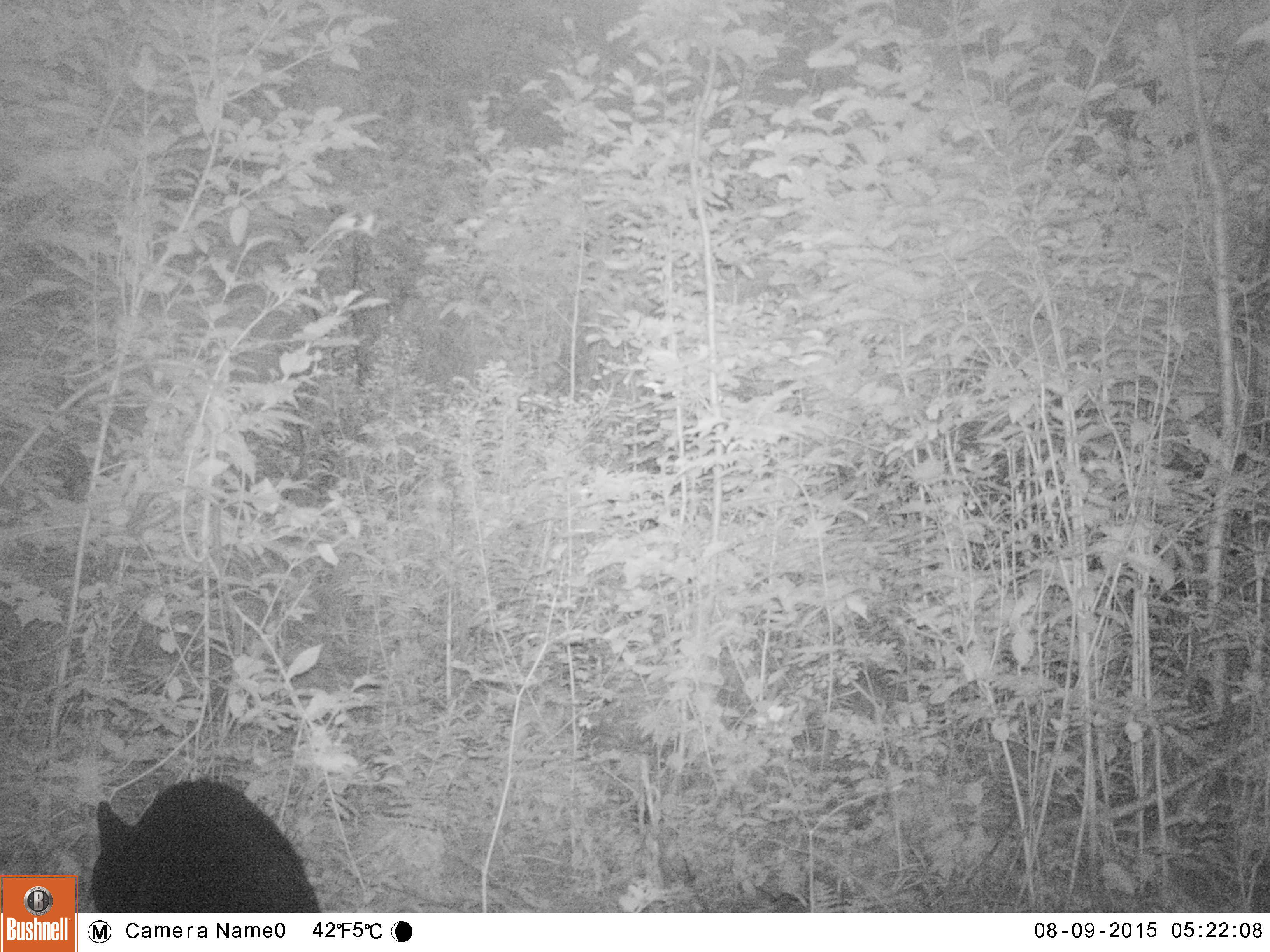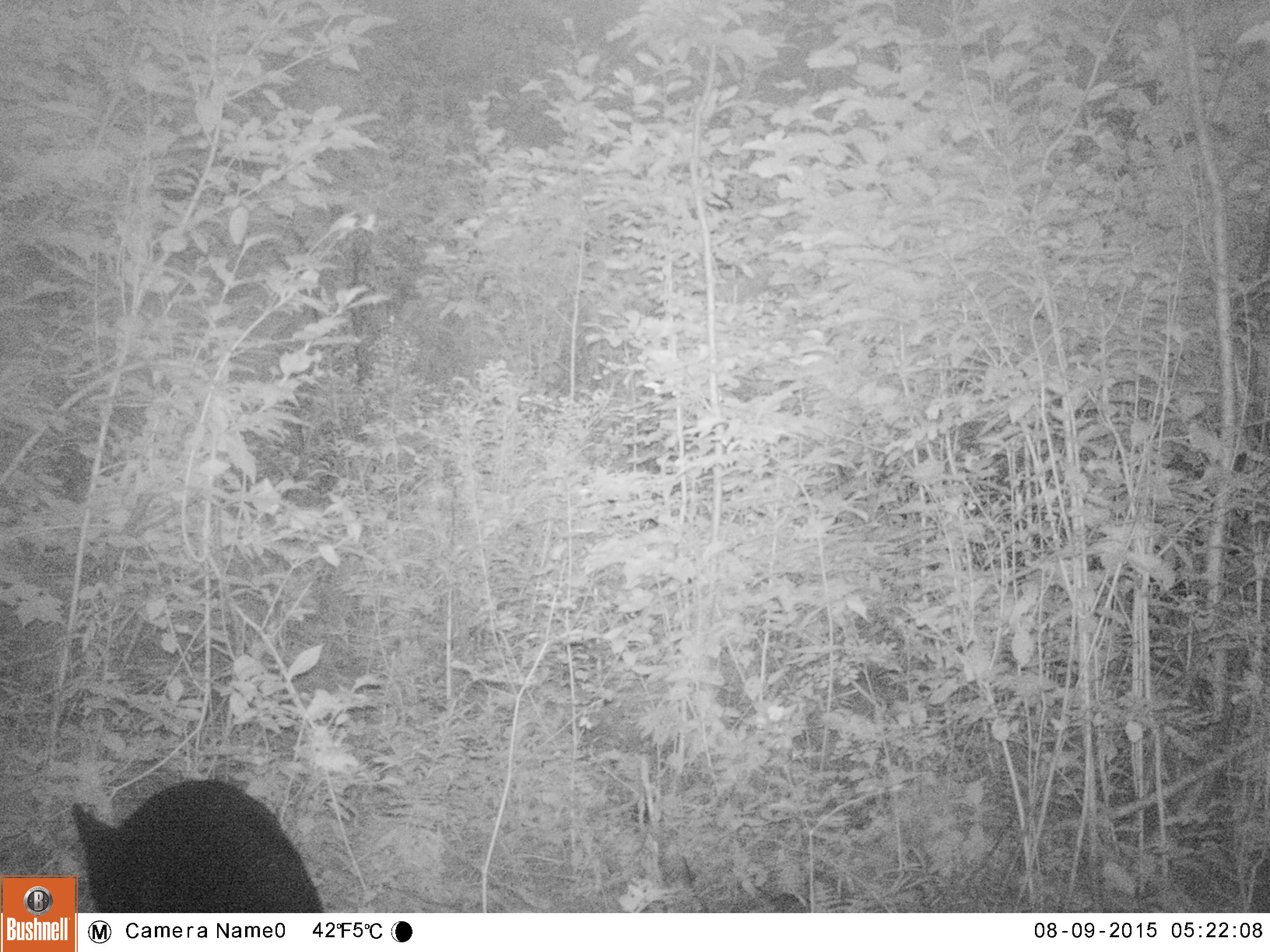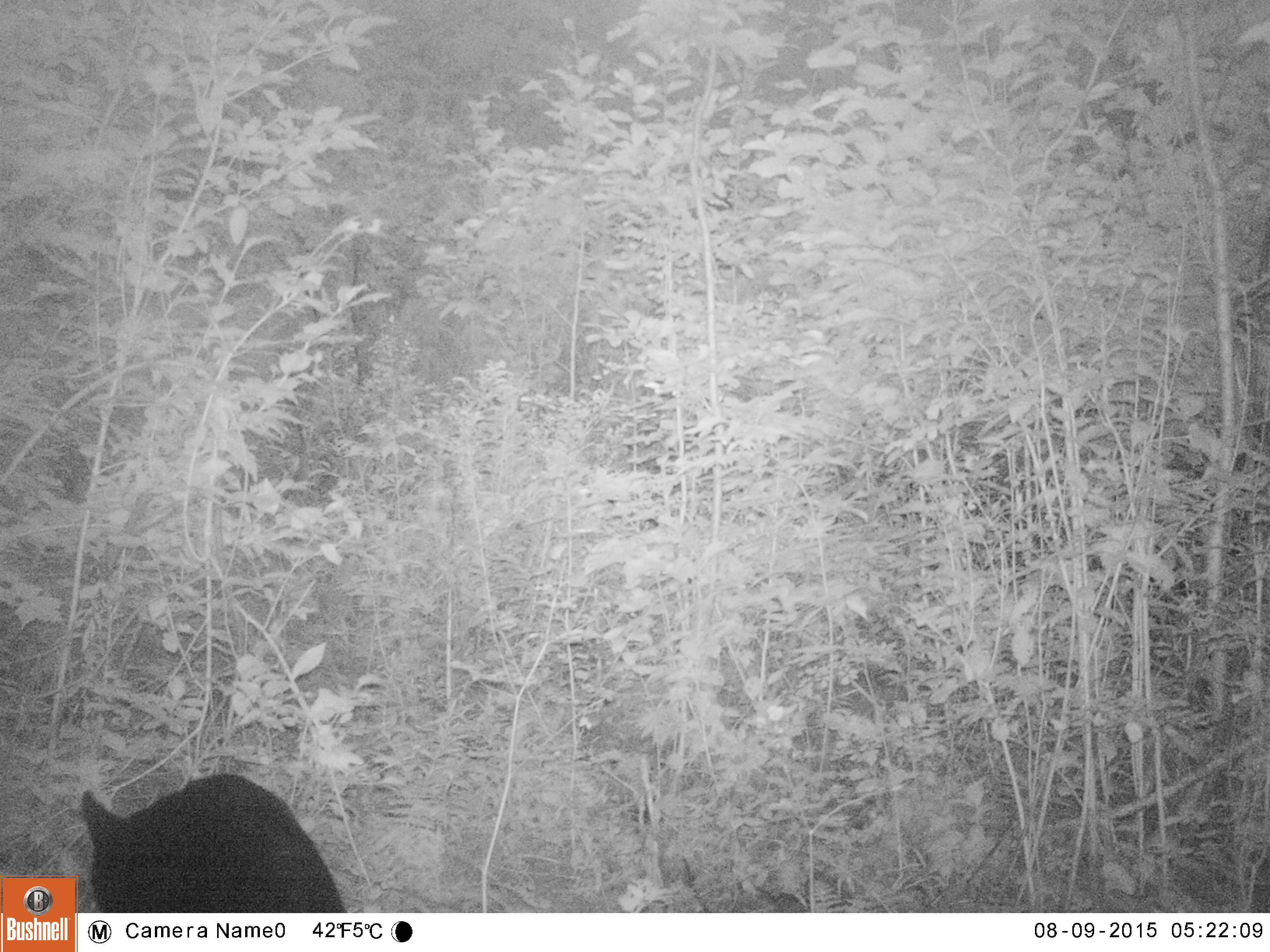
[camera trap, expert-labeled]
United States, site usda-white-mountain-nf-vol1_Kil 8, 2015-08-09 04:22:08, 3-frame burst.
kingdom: Animalia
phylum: Chordata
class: Mammalia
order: Carnivora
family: Ursidae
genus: Ursus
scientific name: Ursus americanus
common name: black bear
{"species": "black bear (Ursus americanus)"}